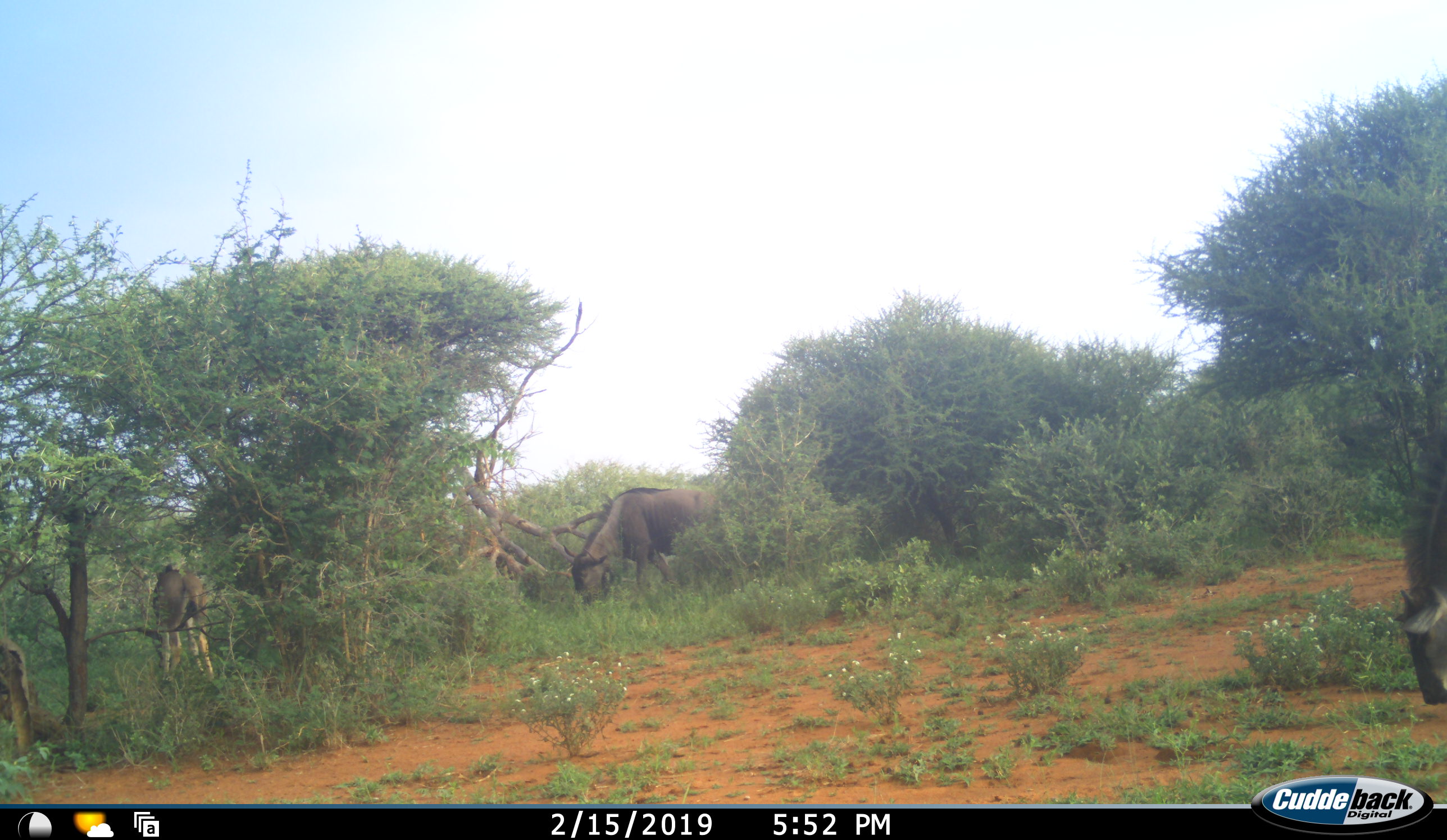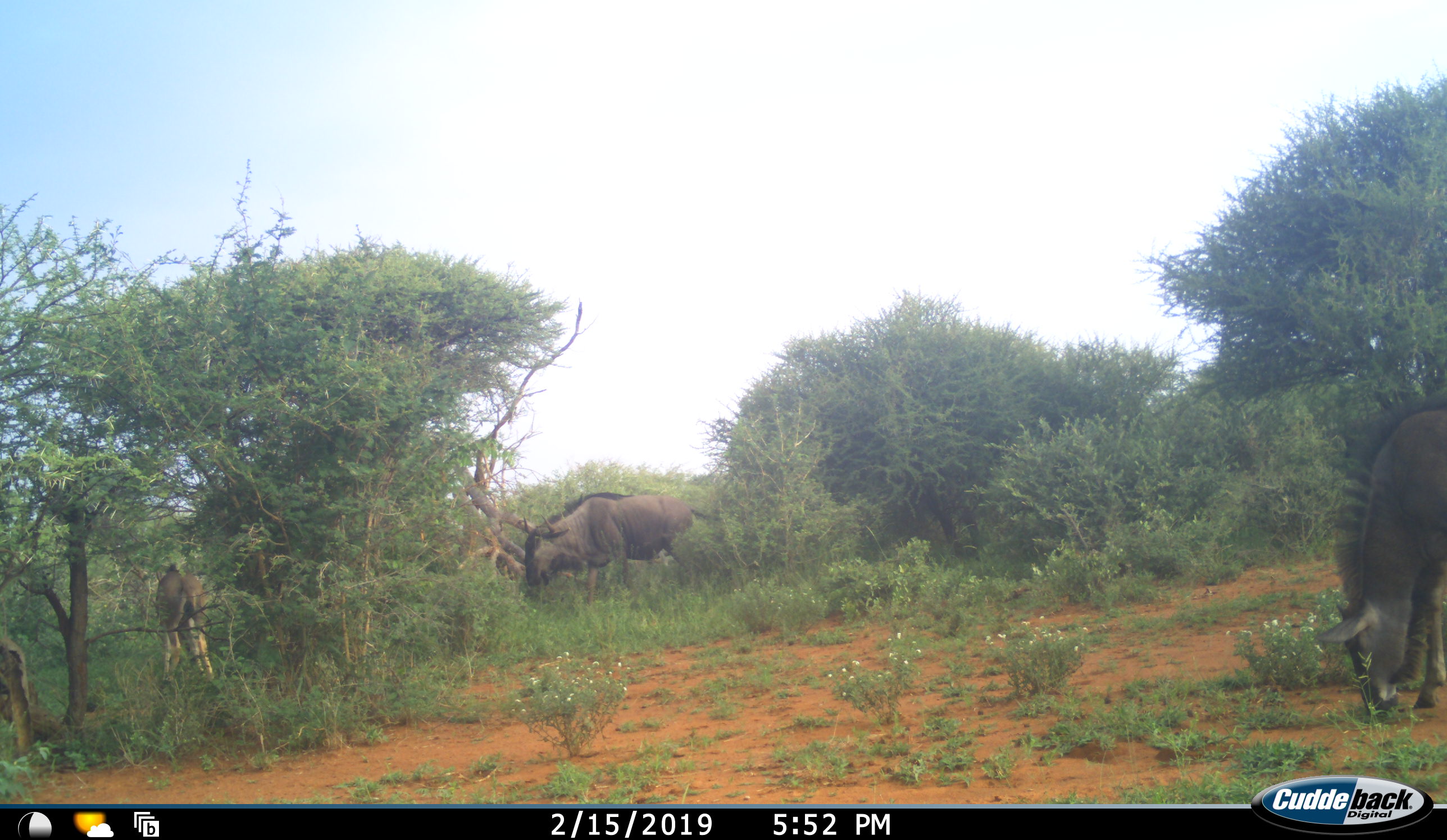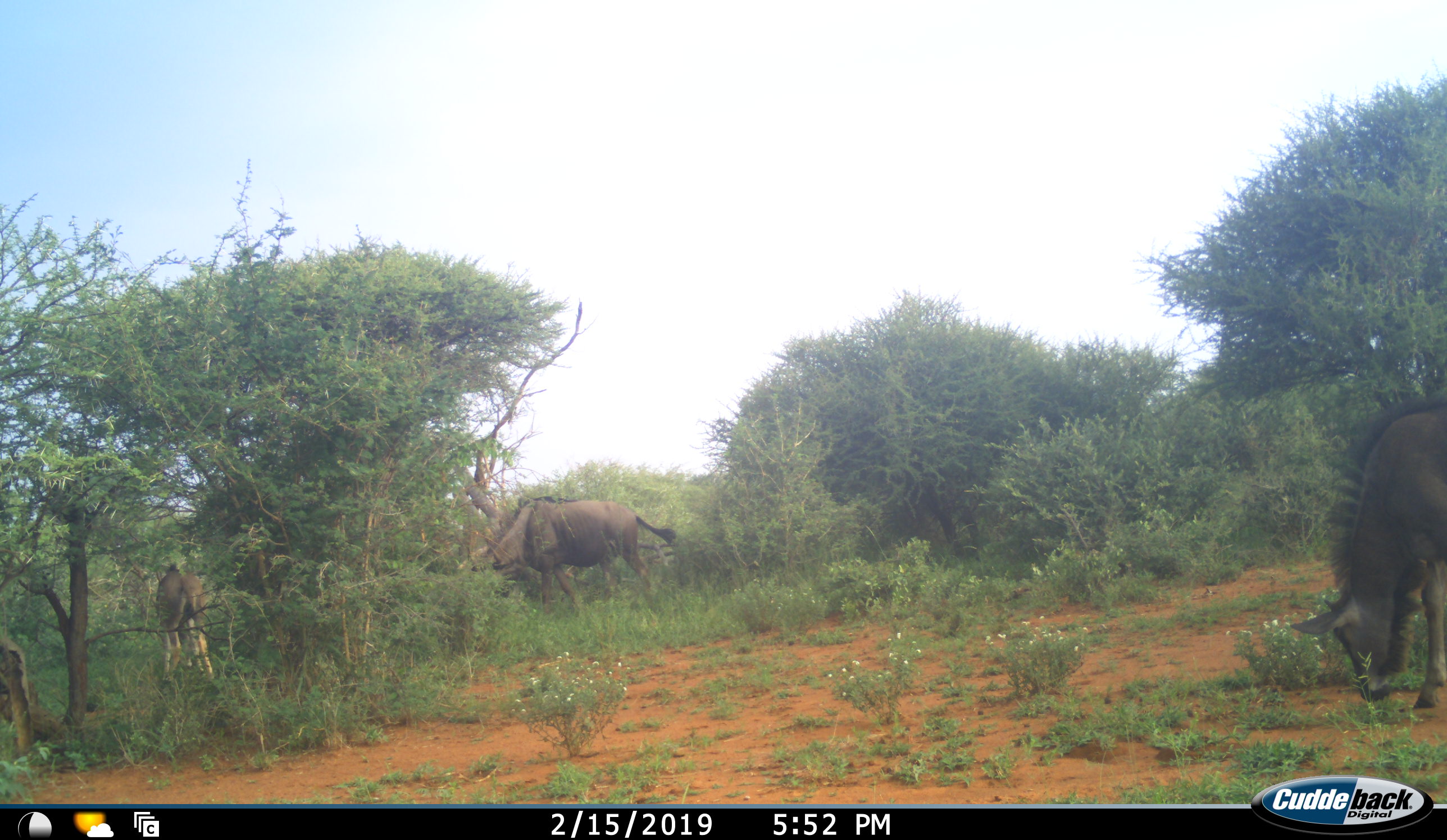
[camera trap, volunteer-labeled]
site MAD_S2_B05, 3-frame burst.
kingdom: Animalia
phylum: Chordata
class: Mammalia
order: Artiodactyla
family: Bovidae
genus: Connochaetes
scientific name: Connochaetes taurinus taurinus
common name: blue wildebeest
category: wildebeestblue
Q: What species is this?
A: Wildebeestblue (blue wildebeest) (Connochaetes taurinus taurinus).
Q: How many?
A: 3.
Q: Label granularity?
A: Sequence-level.